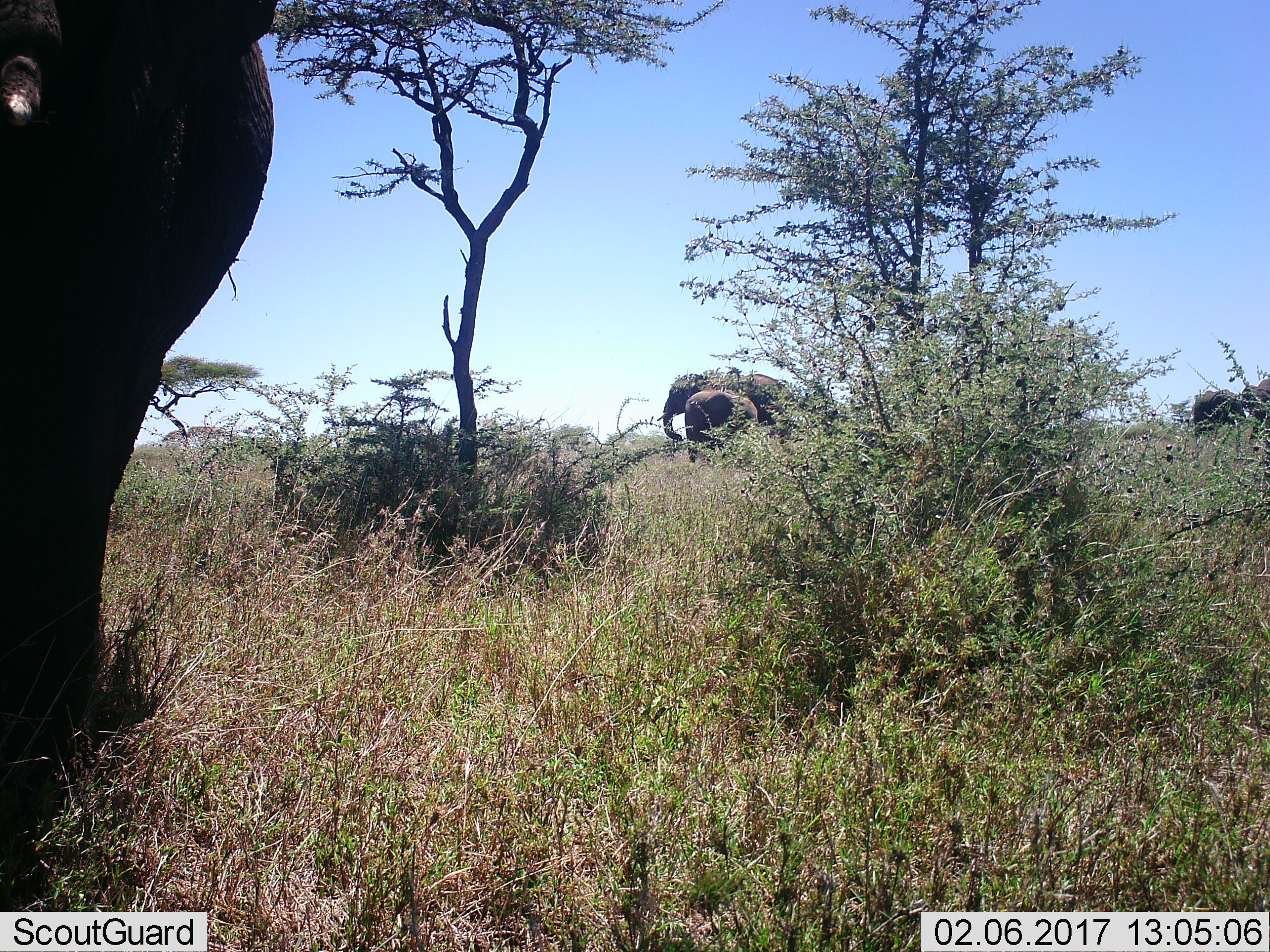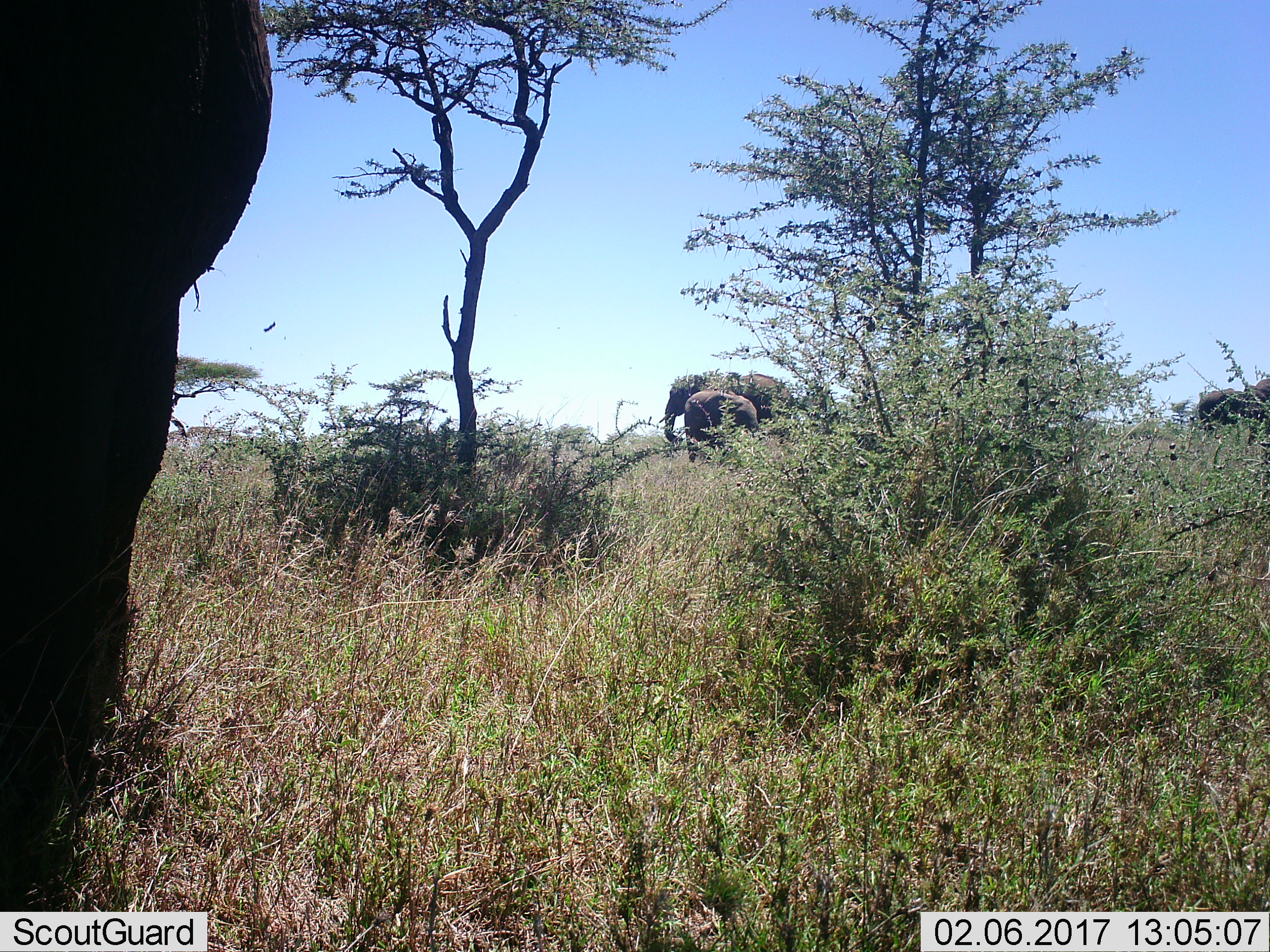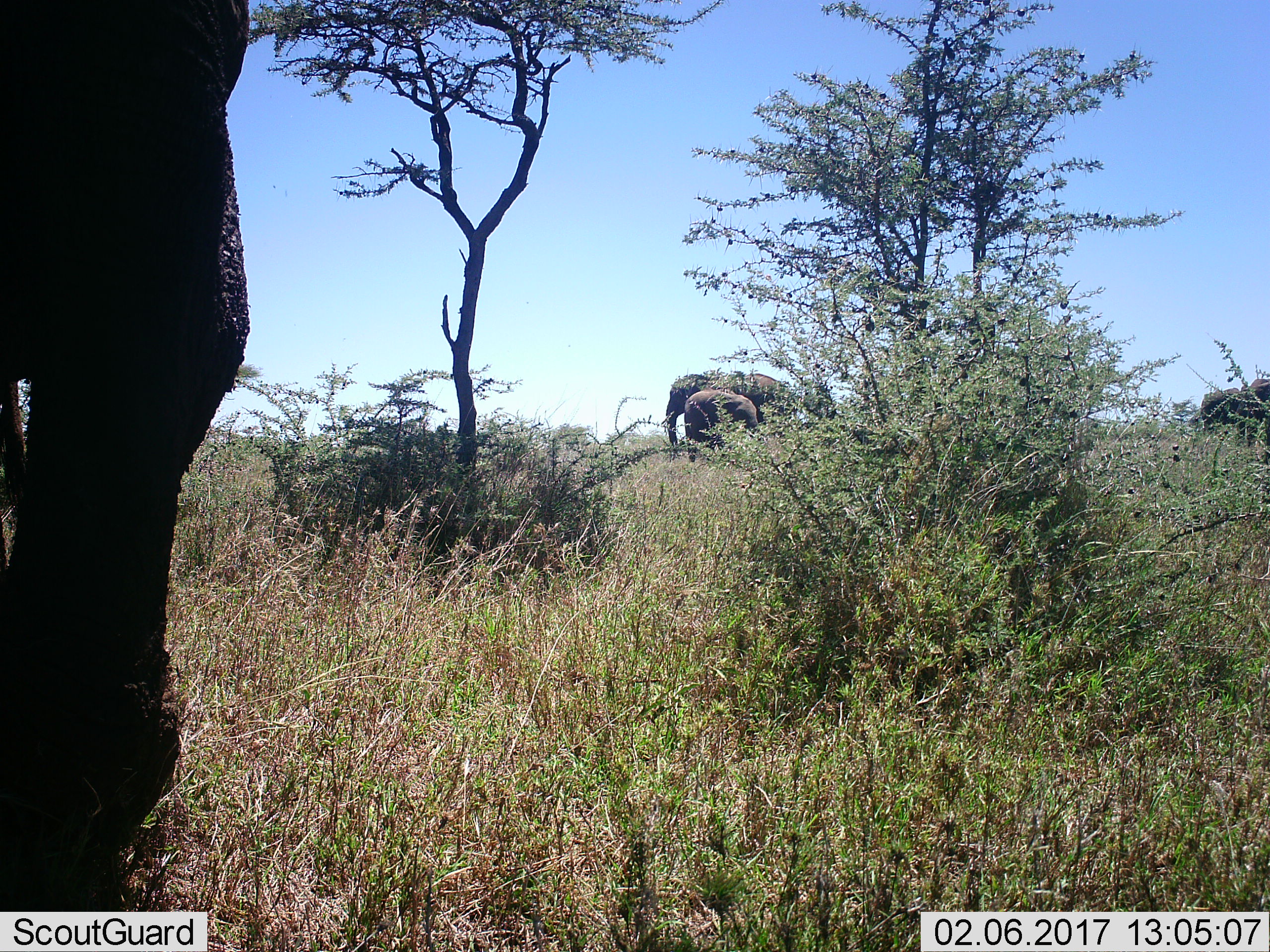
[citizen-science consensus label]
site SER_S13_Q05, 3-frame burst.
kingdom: Animalia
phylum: Chordata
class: Mammalia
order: Proboscidea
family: Elephantidae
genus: Loxodonta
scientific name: Loxodonta africana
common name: african bush elephant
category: elephant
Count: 5.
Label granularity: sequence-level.